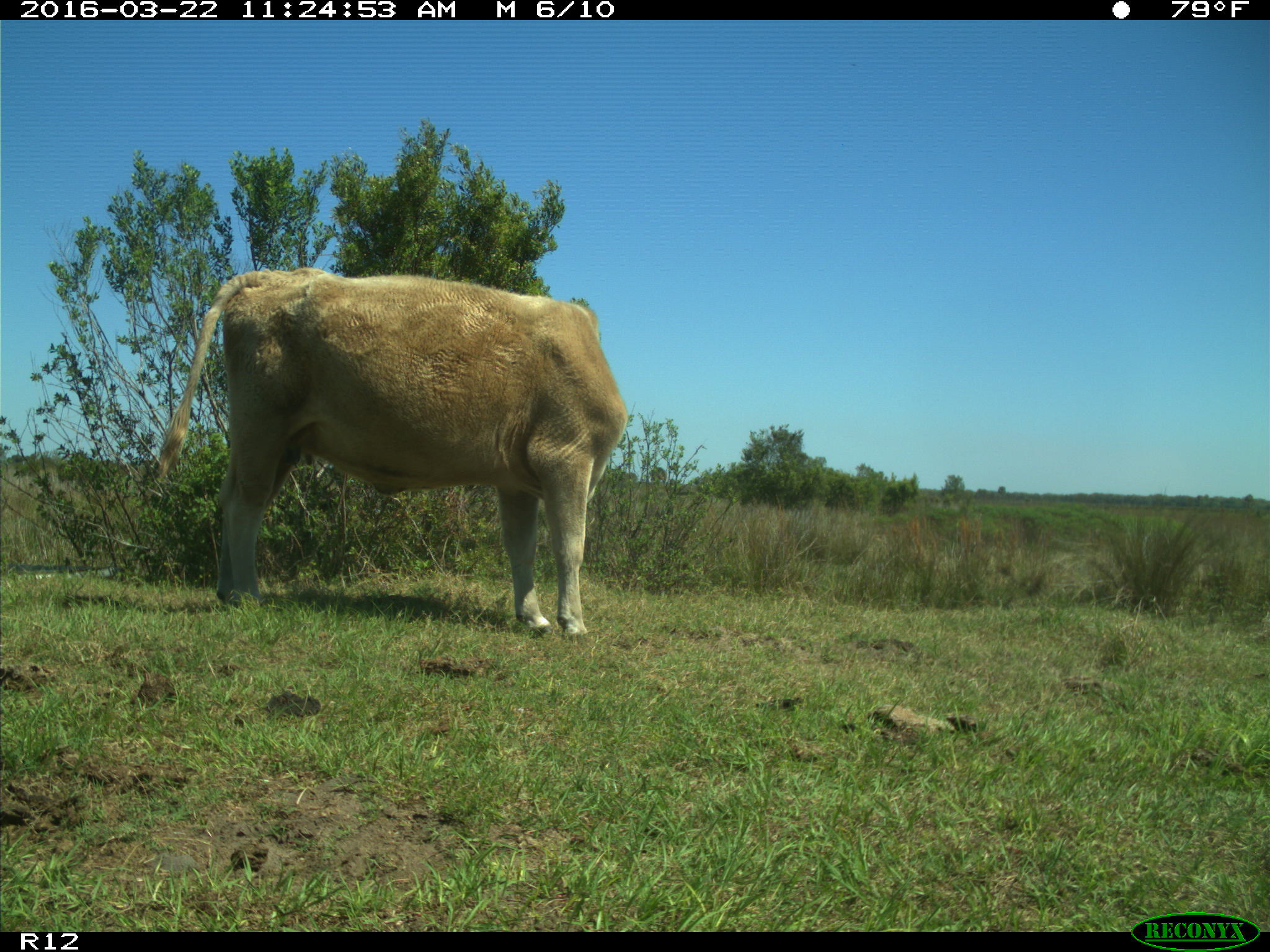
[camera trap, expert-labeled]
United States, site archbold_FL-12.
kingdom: Animalia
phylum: Chordata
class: Mammalia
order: Artiodactyla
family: Bovidae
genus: Bos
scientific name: Bos taurus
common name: domestic cow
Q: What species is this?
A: Bos taurus (domestic cow).